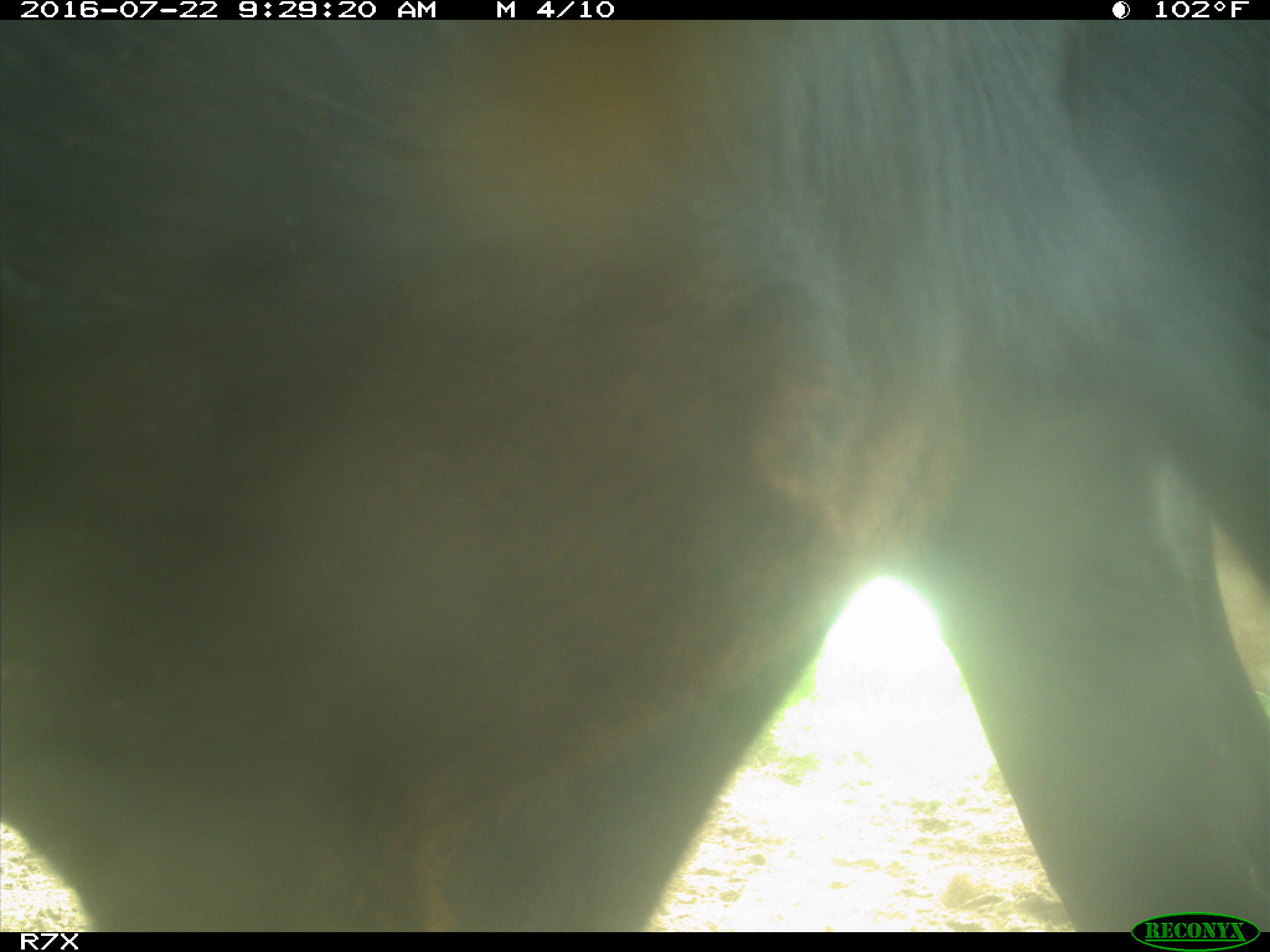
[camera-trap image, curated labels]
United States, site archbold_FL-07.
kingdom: Animalia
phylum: Chordata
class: Mammalia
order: Artiodactyla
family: Bovidae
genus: Bos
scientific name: Bos taurus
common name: domestic cow